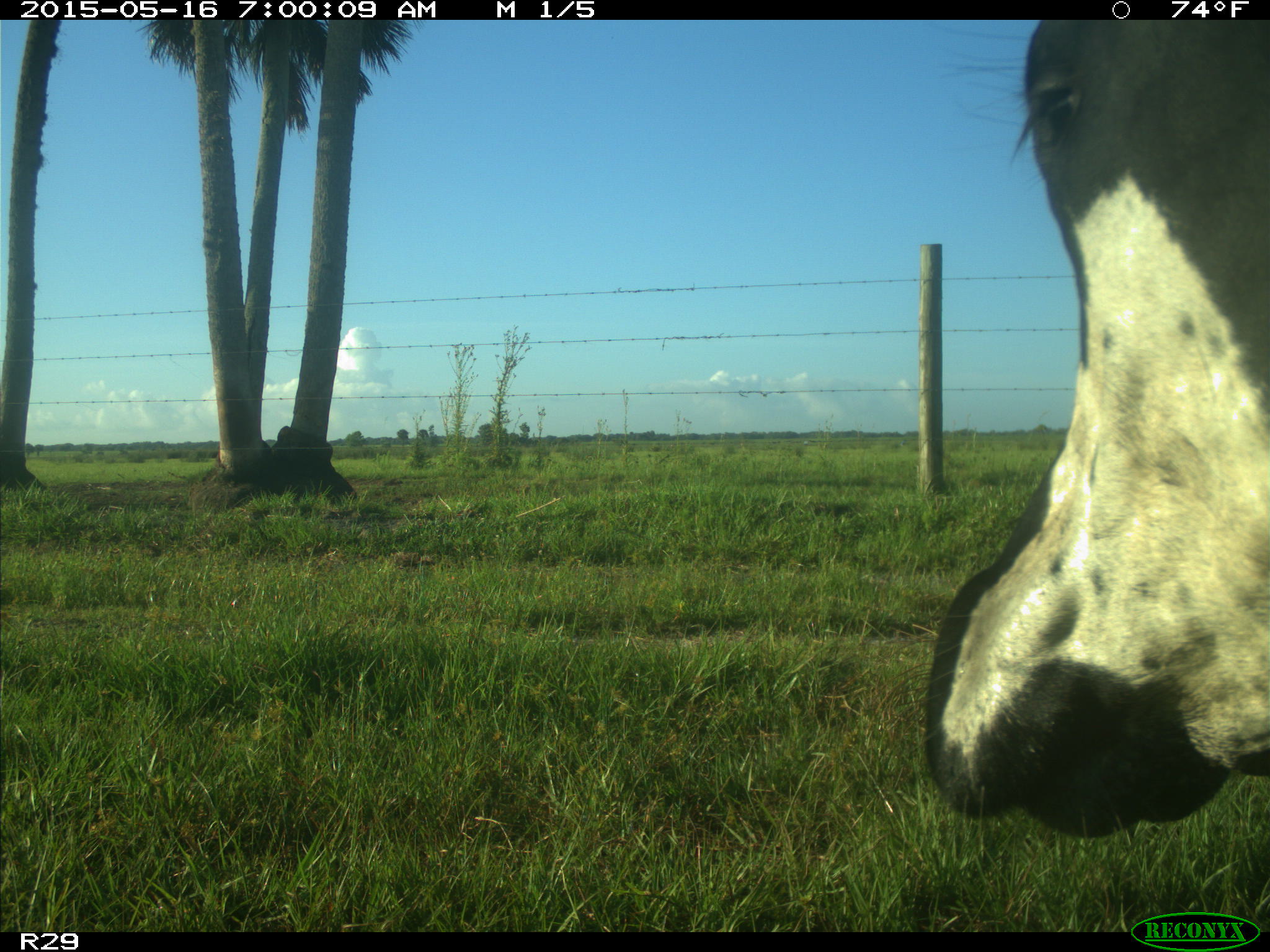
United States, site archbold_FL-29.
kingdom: Animalia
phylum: Chordata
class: Mammalia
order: Artiodactyla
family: Bovidae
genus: Bos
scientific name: Bos taurus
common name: domestic cow